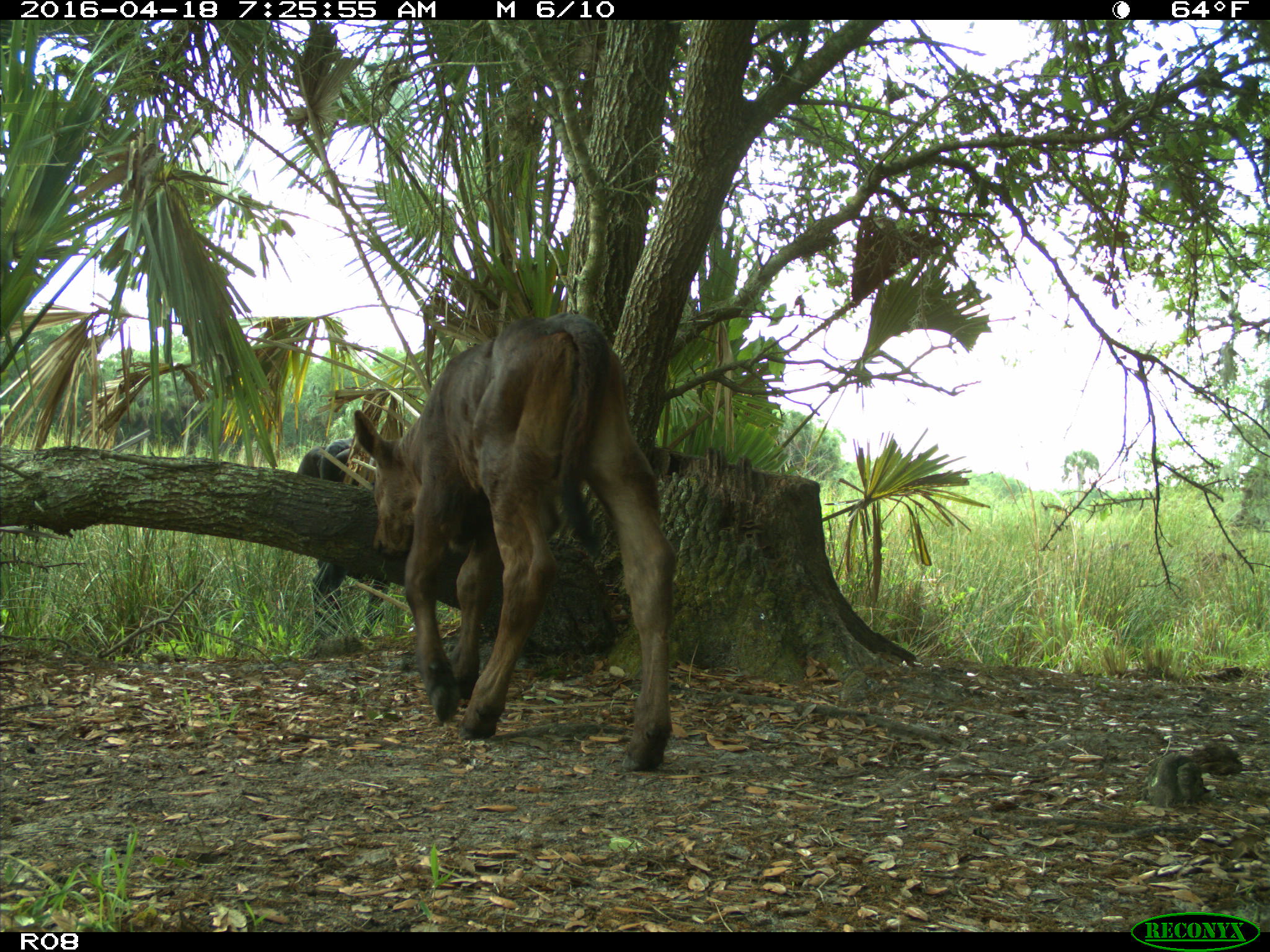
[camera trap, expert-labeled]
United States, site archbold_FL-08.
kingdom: Animalia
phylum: Chordata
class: Mammalia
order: Artiodactyla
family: Bovidae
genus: Bos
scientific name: Bos taurus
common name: domestic cow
Bos taurus (domestic cow).